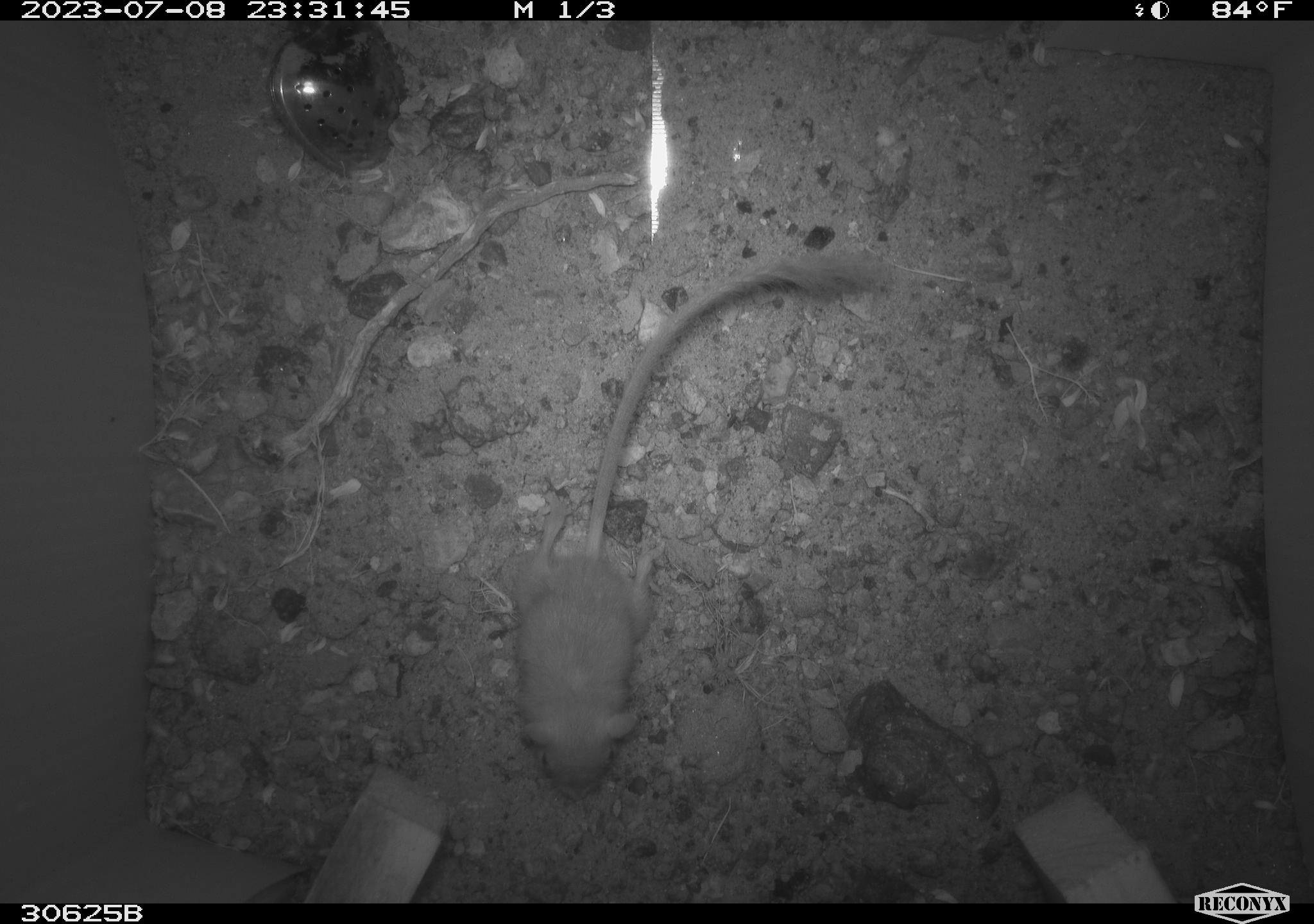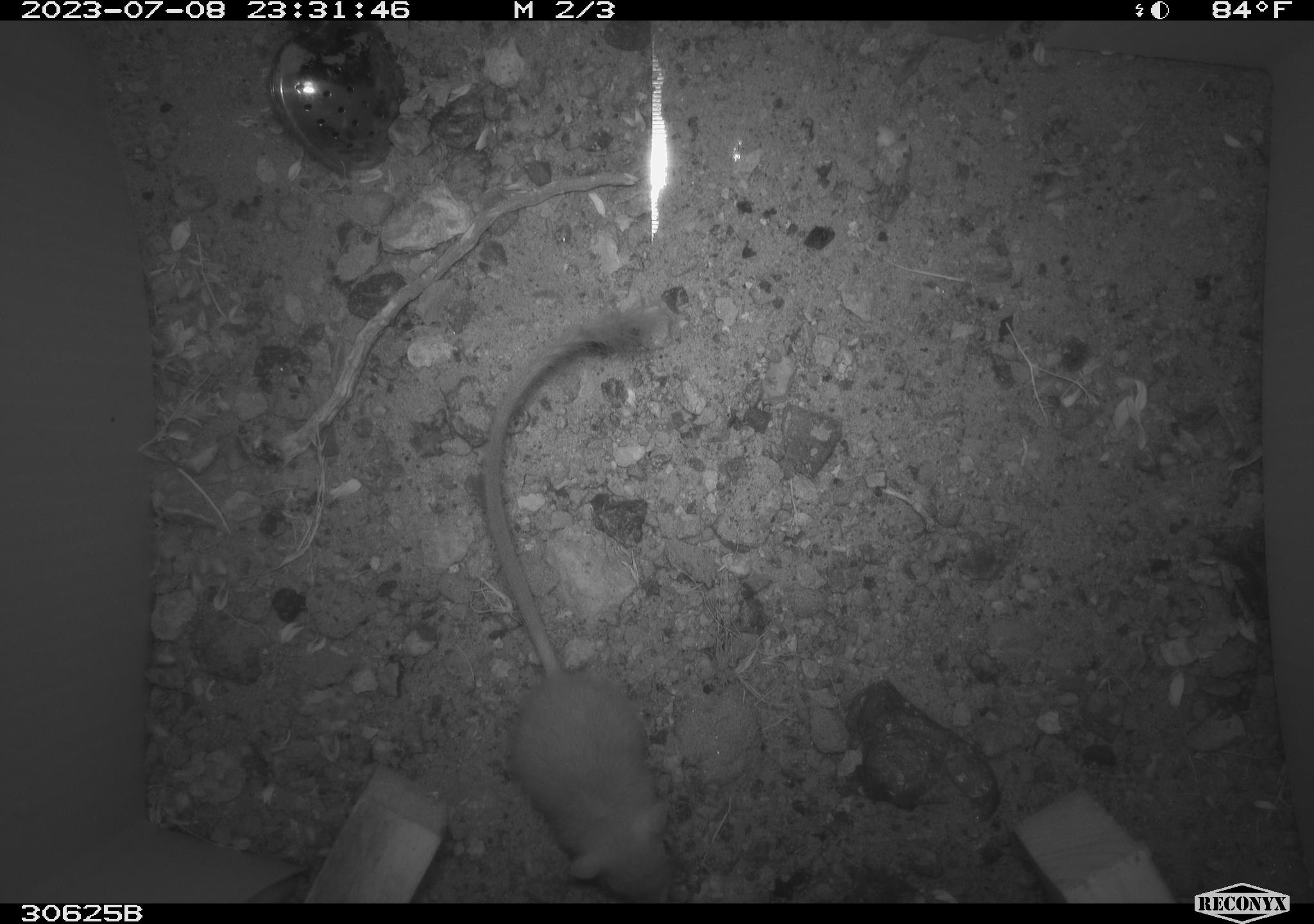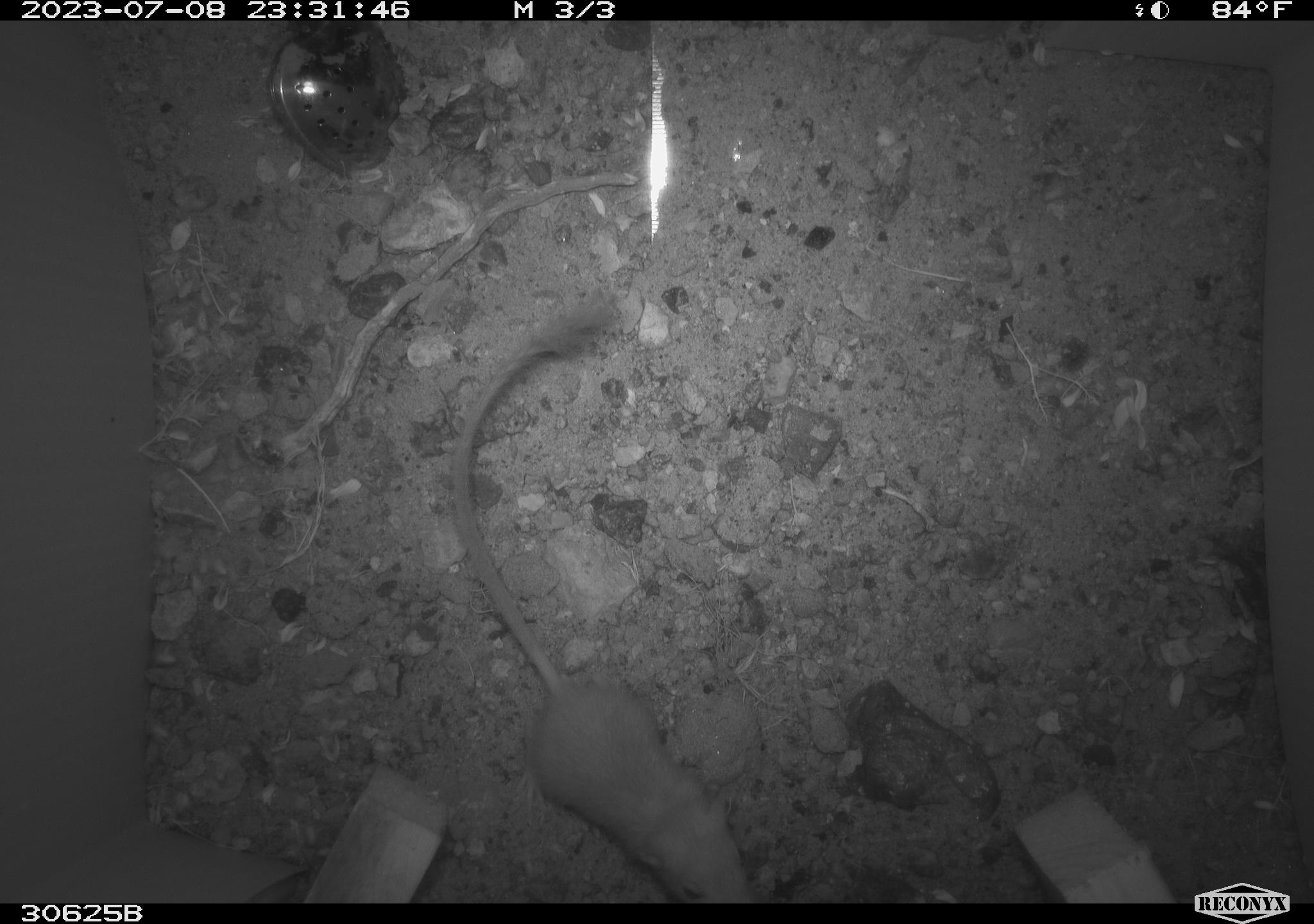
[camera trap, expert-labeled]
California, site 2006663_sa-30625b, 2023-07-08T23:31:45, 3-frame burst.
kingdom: Animalia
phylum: Chordata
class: Mammalia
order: Rodentia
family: Heteromyidae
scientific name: Heteromyidae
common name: kangaroo rats and pocket mice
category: heteromyidae family